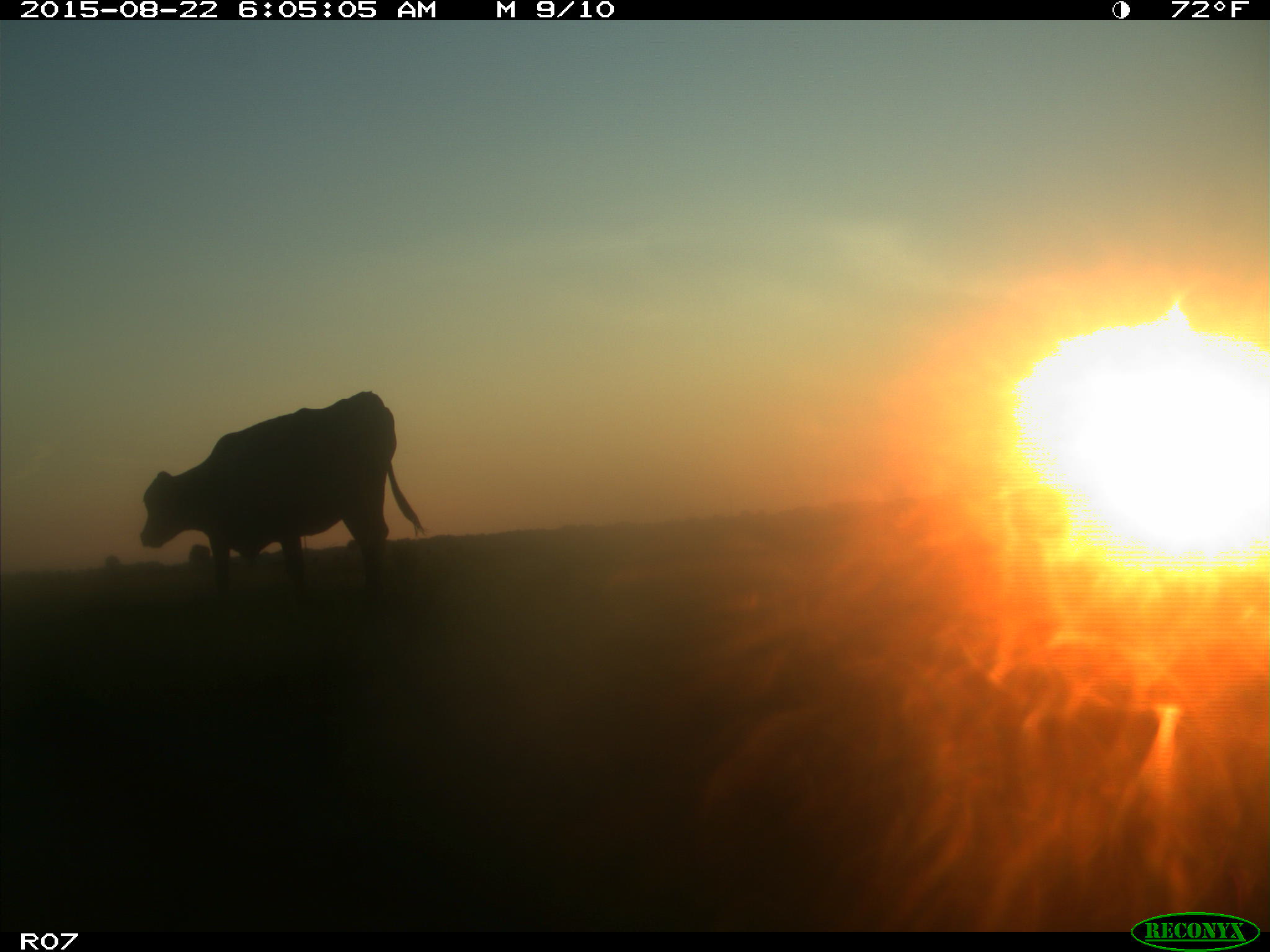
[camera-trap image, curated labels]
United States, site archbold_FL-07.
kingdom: Animalia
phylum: Chordata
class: Mammalia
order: Artiodactyla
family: Bovidae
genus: Bos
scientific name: Bos taurus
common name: domestic cow